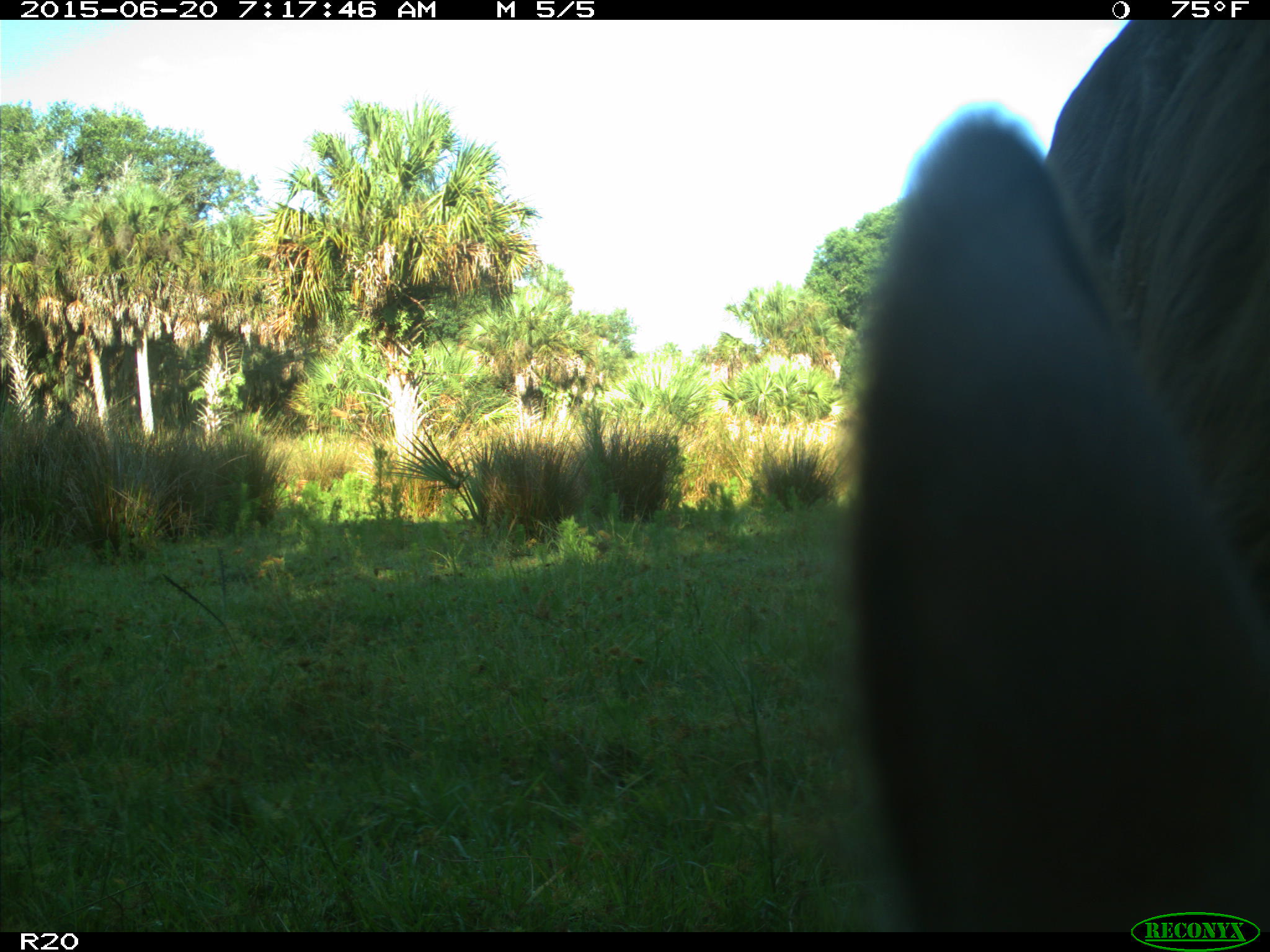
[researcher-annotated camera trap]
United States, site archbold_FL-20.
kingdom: Animalia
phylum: Chordata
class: Mammalia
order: Artiodactyla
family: Bovidae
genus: Bos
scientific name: Bos taurus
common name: domestic cow